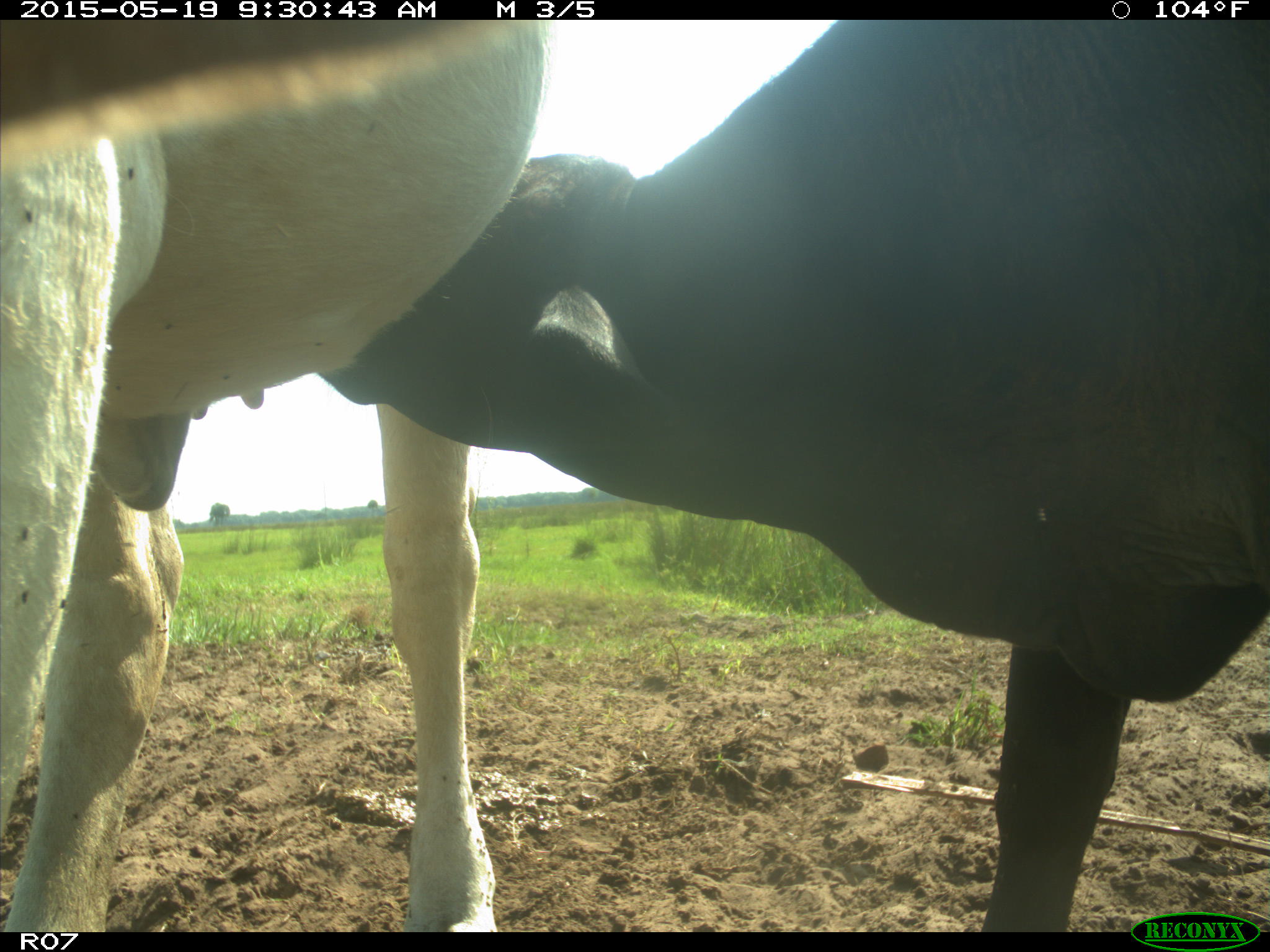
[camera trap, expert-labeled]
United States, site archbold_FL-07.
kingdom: Animalia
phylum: Chordata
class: Mammalia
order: Artiodactyla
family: Bovidae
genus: Bos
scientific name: Bos taurus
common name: domestic cow